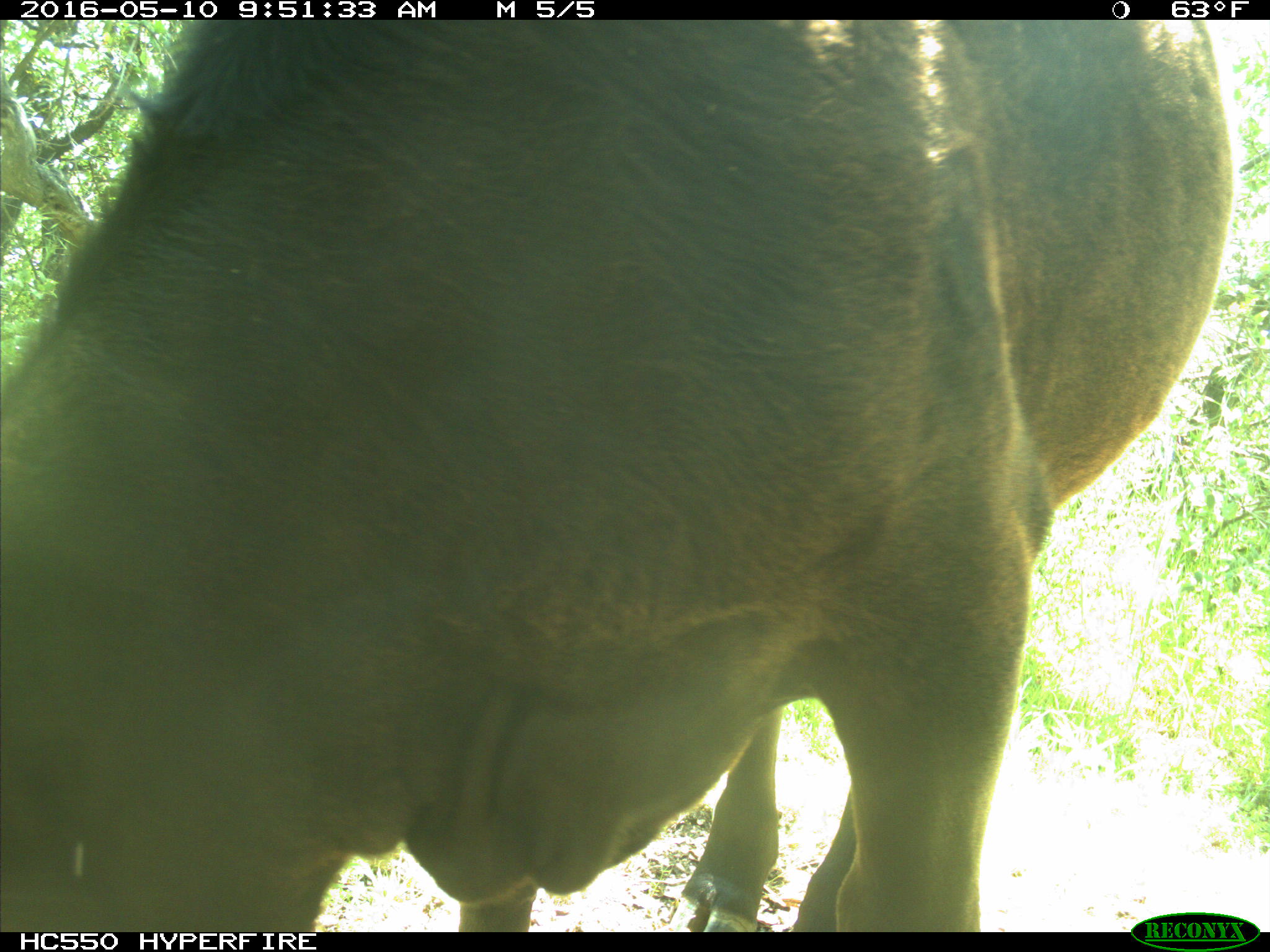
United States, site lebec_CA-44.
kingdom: Animalia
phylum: Chordata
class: Mammalia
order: Artiodactyla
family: Bovidae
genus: Bos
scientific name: Bos taurus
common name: domestic cow